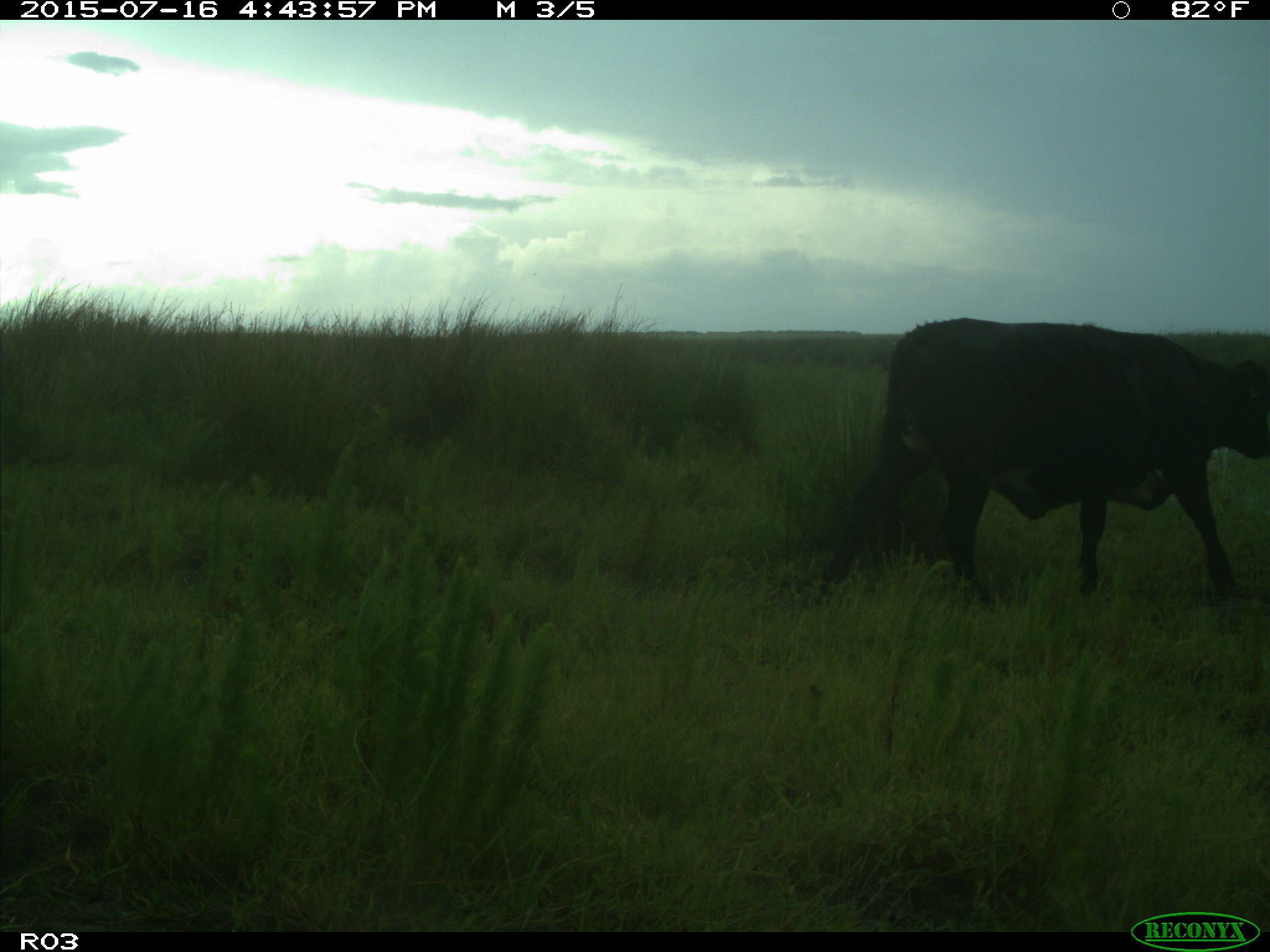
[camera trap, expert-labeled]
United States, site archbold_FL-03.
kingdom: Animalia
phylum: Chordata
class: Mammalia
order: Artiodactyla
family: Bovidae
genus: Bos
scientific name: Bos taurus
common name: domestic cow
Bos taurus (domestic cow).